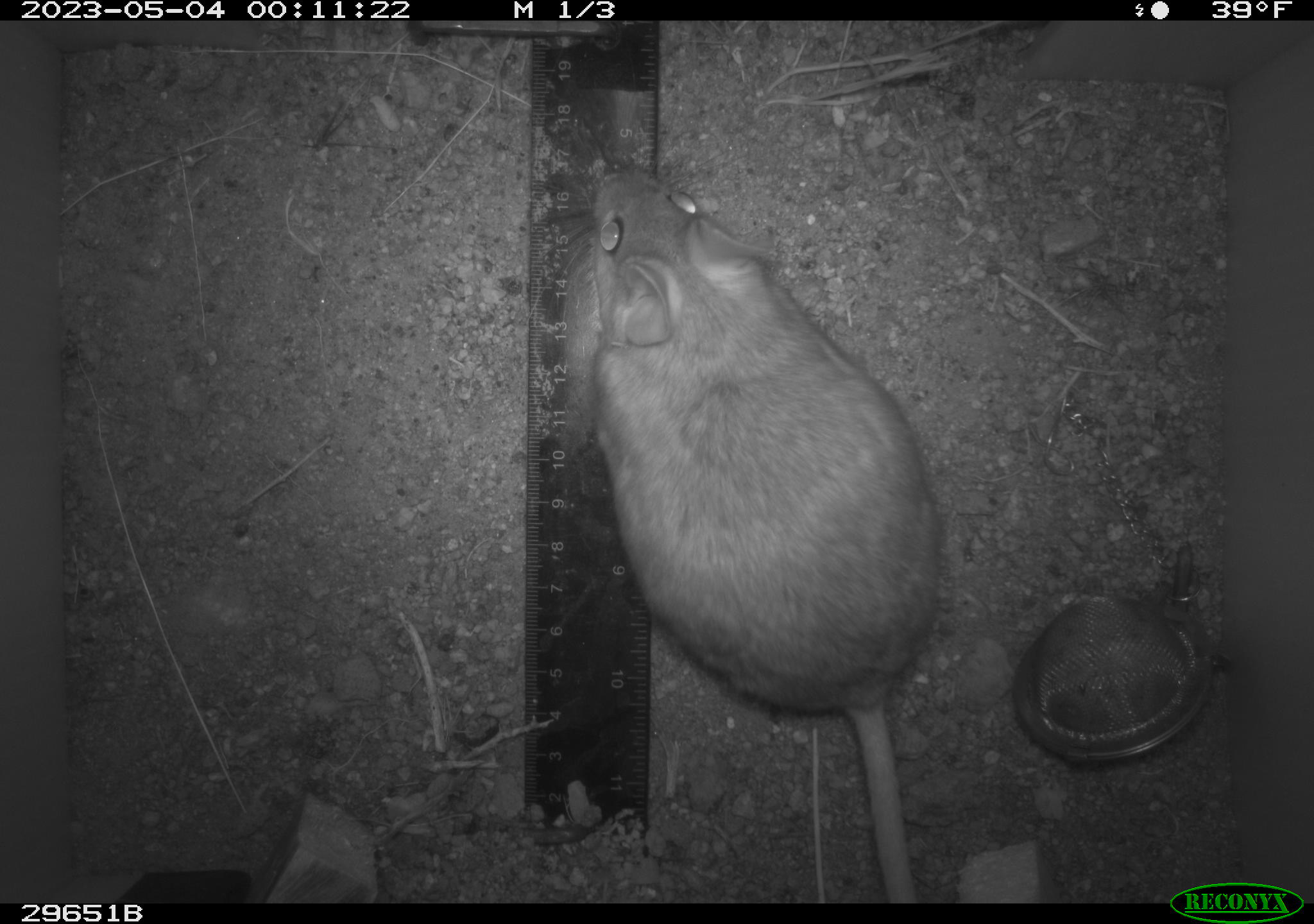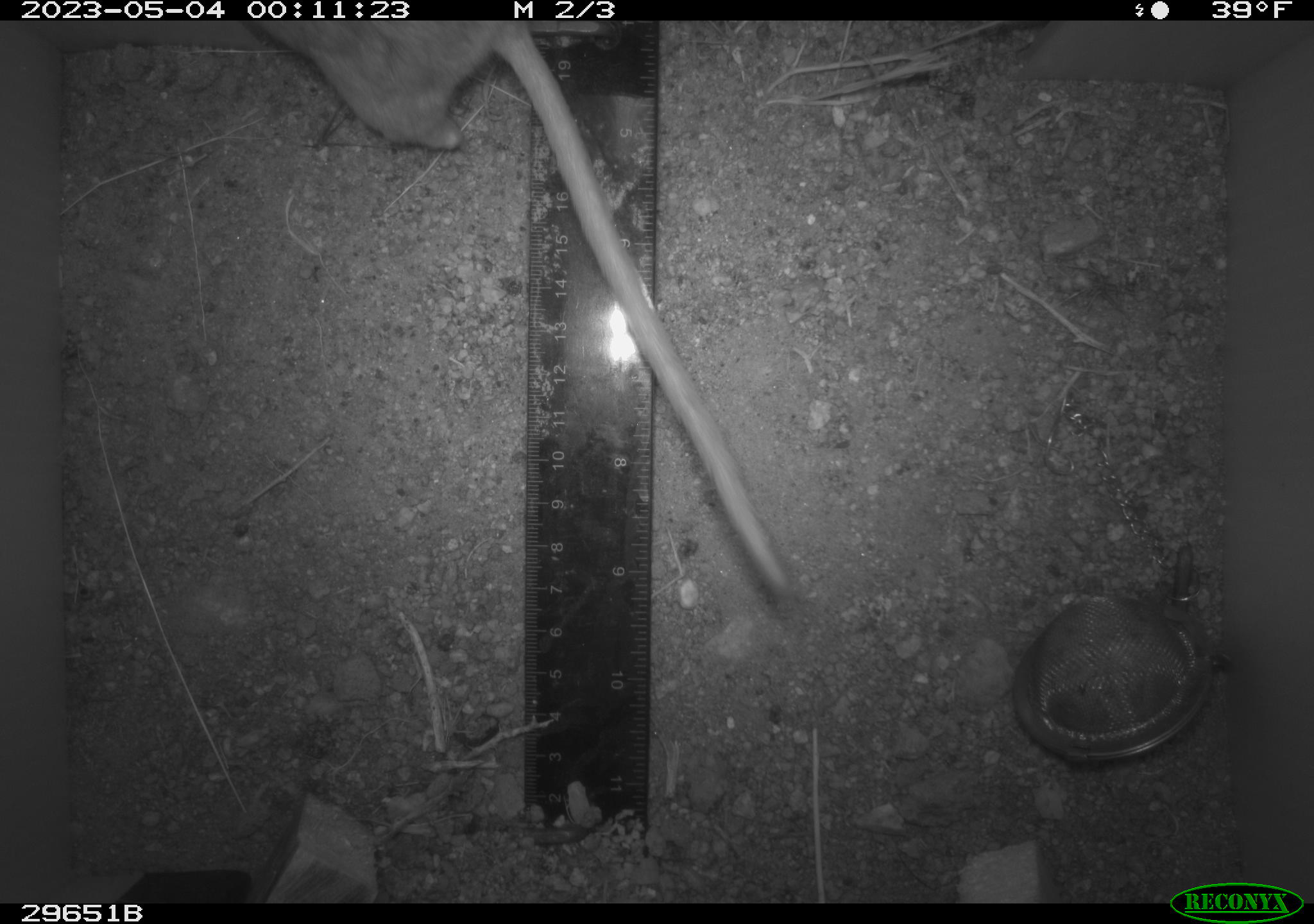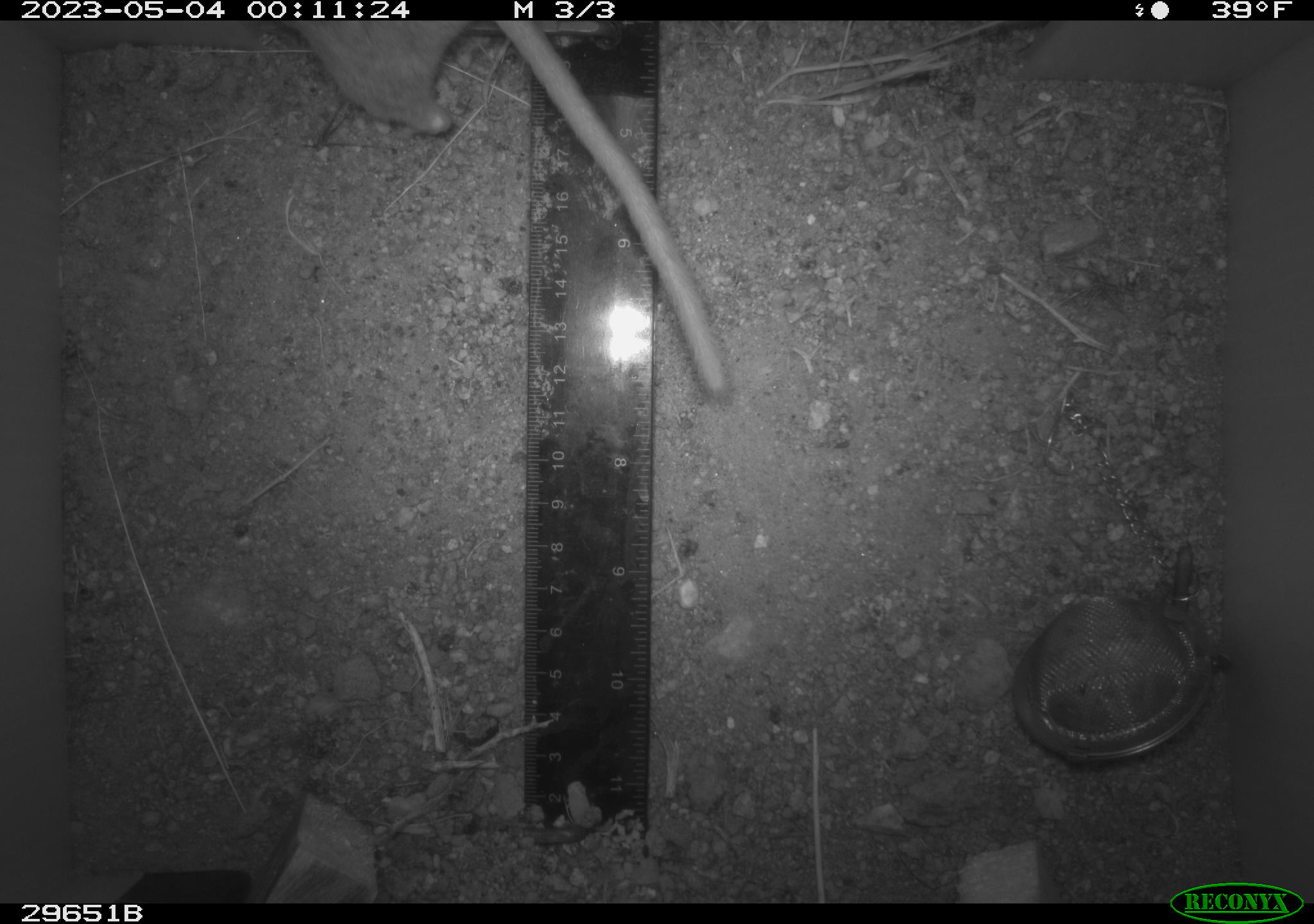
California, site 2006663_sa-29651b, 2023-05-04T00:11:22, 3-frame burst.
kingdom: Animalia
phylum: Chordata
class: Mammalia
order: Rodentia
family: Cricetidae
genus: Neotoma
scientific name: Neotoma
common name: pack rat or woodrat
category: neotoma species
Neotoma species (pack rat or woodrat) (Neotoma).